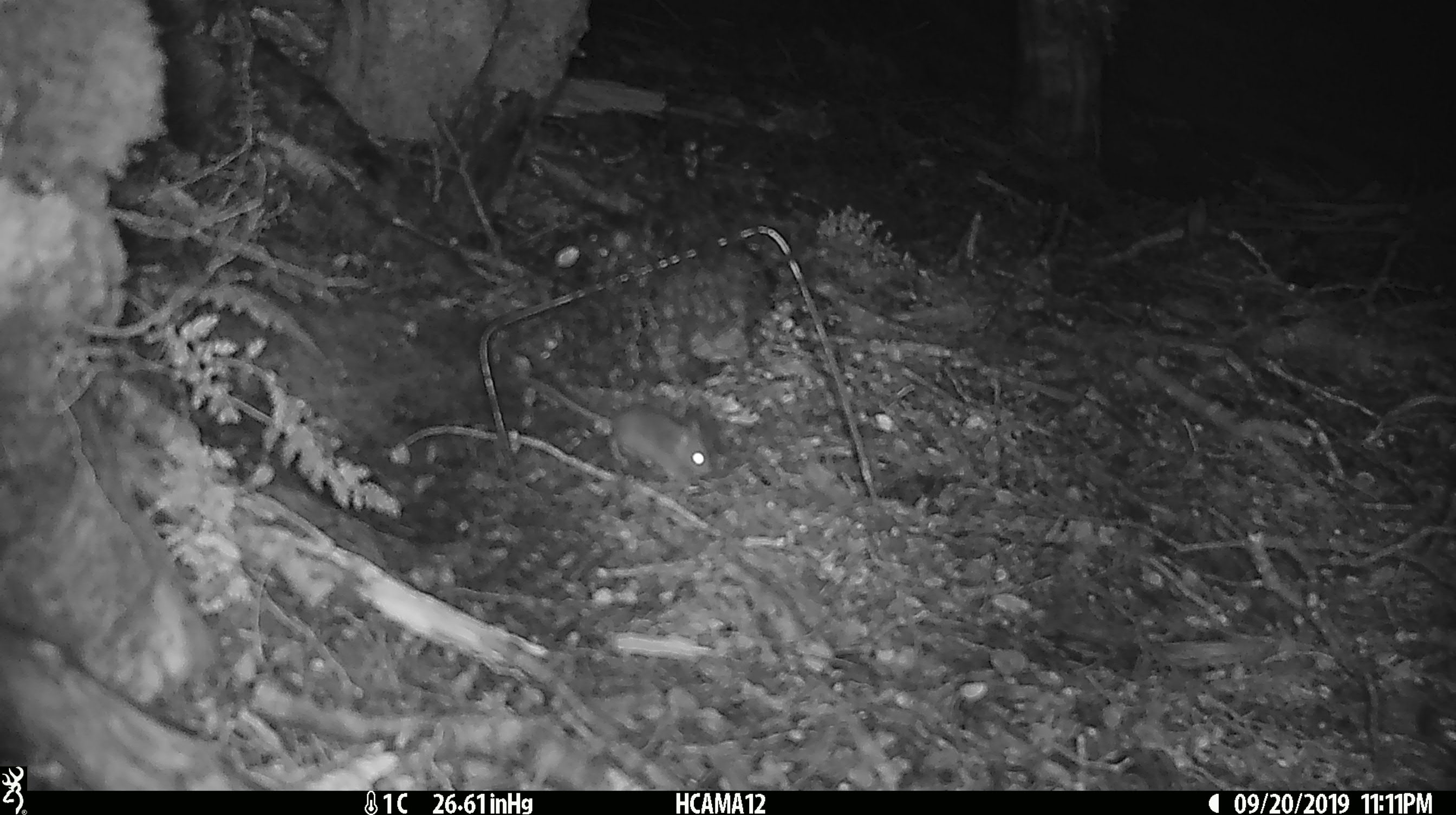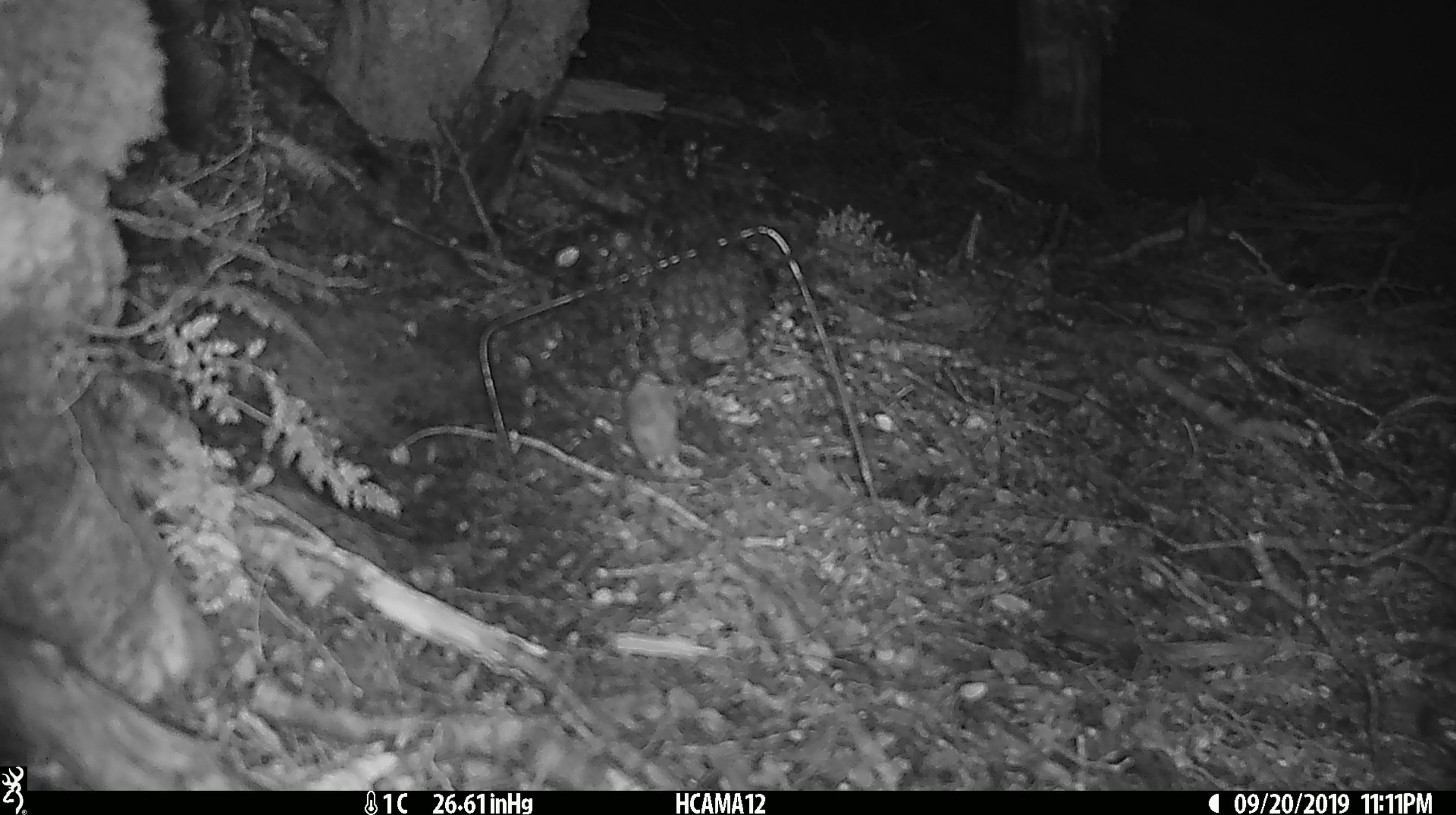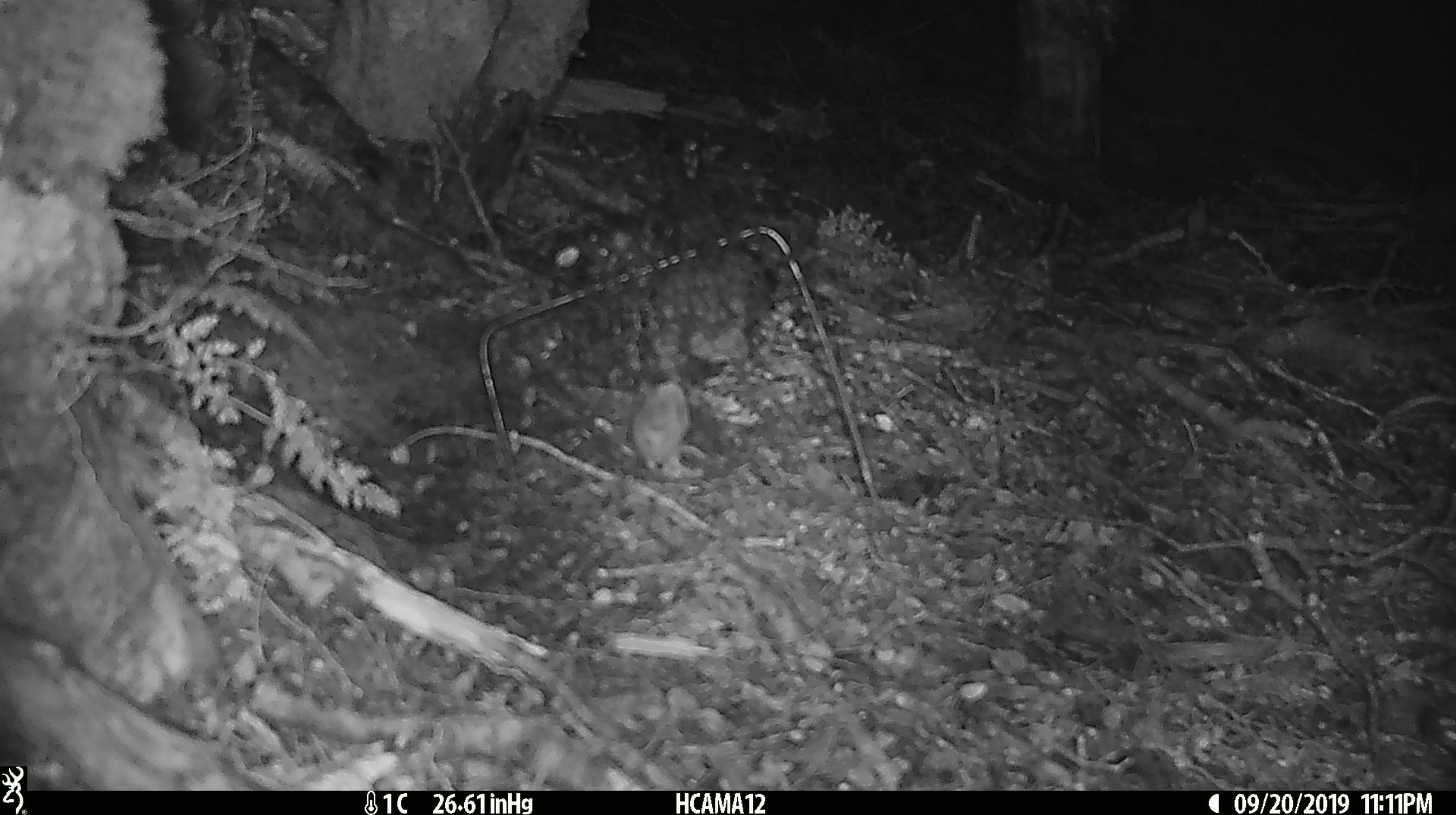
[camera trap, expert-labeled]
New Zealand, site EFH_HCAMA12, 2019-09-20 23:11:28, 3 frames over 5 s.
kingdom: Animalia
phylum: Chordata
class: Mammalia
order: Rodentia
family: Muridae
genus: Mus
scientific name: Mus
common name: mouse